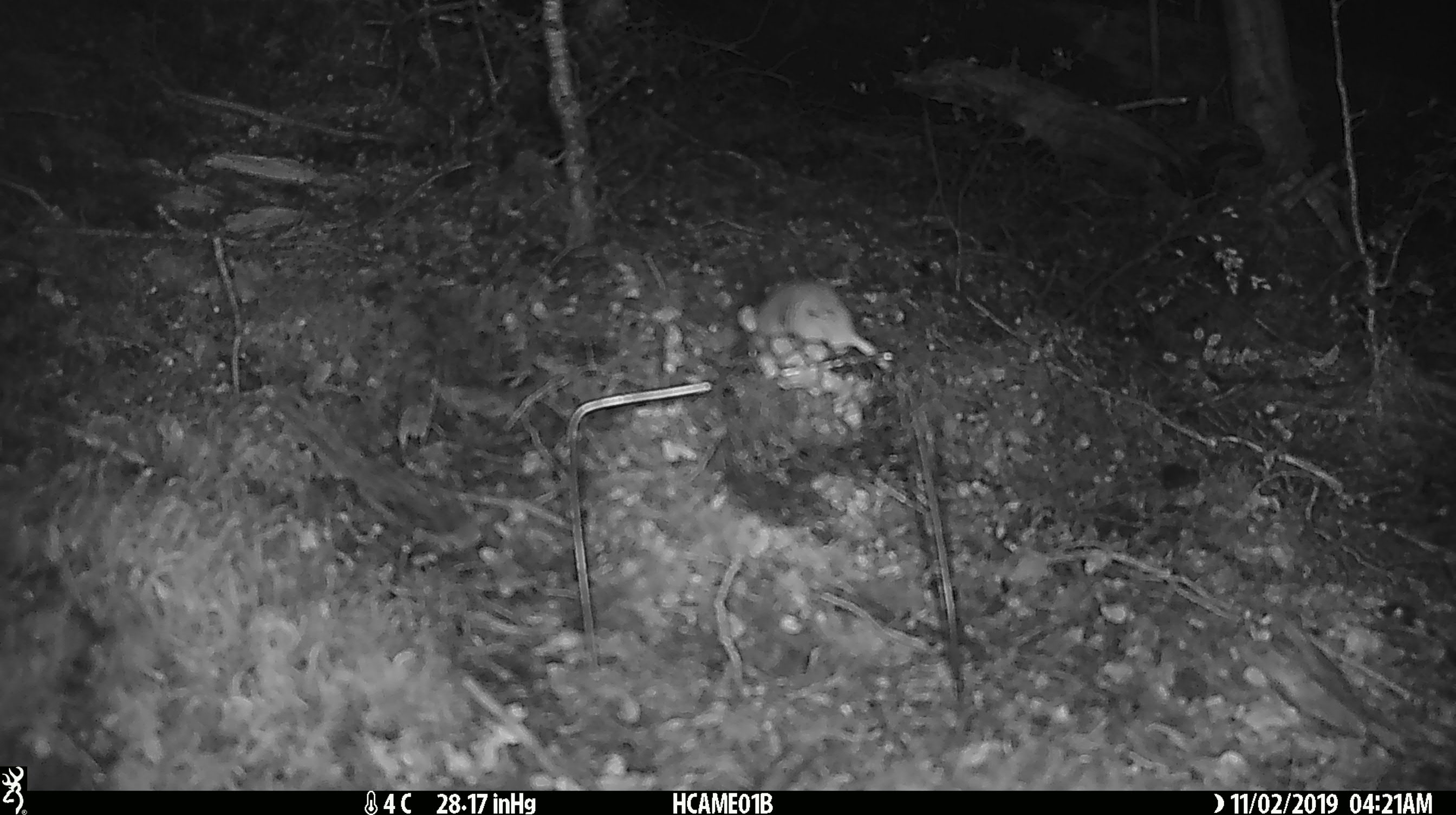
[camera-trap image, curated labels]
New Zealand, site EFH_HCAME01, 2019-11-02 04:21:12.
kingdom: Animalia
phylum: Chordata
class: Mammalia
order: Rodentia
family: Muridae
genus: Mus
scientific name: Mus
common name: mouse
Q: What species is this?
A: Mouse (Mus).